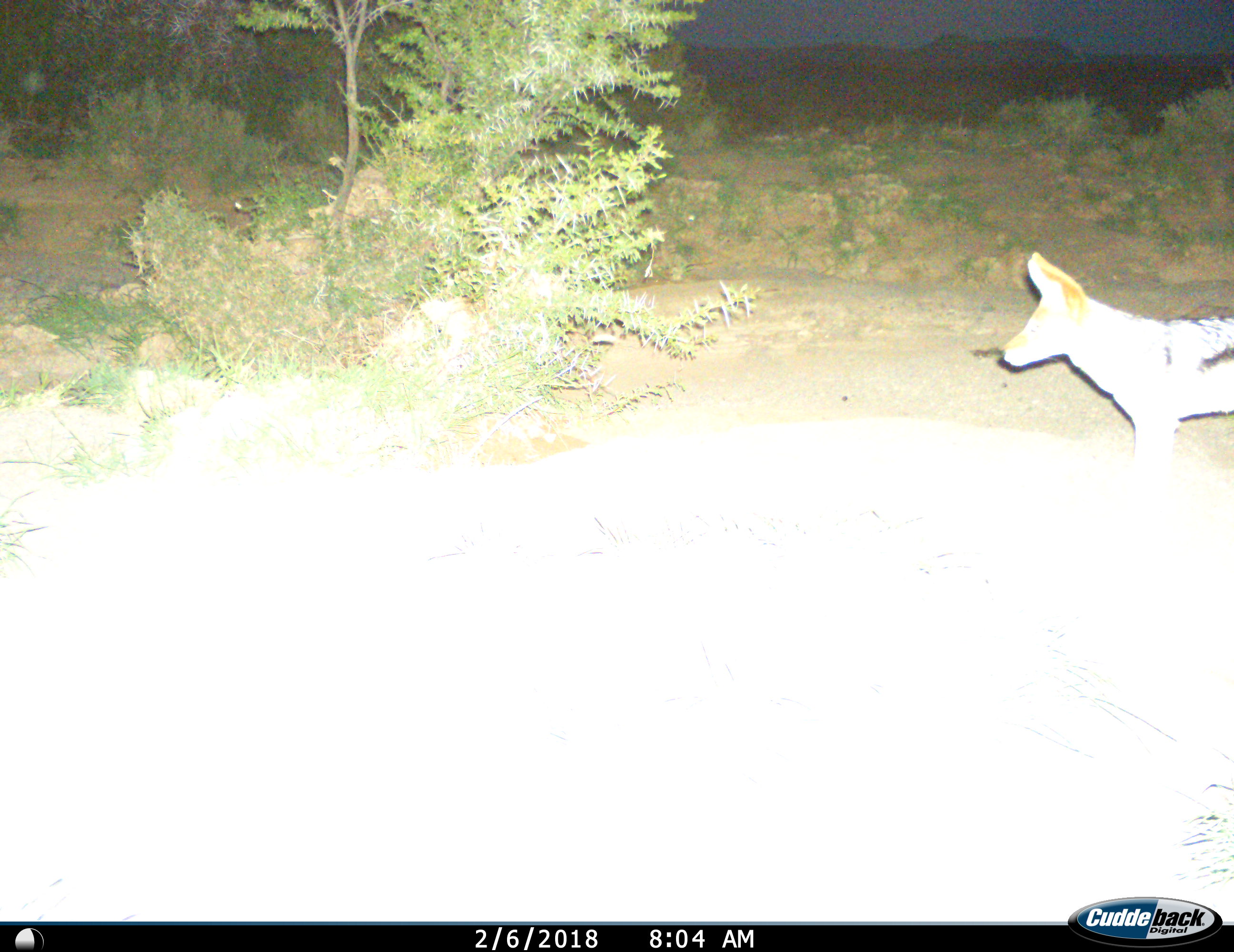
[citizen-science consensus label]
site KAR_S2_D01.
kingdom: Animalia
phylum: Chordata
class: Mammalia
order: Carnivora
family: Canidae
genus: Lupulella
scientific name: Lupulella mesomelas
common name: black-backed jackal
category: jackalblackbacked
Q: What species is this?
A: Jackalblackbacked (black-backed jackal) (Lupulella mesomelas).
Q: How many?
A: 1.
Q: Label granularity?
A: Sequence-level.